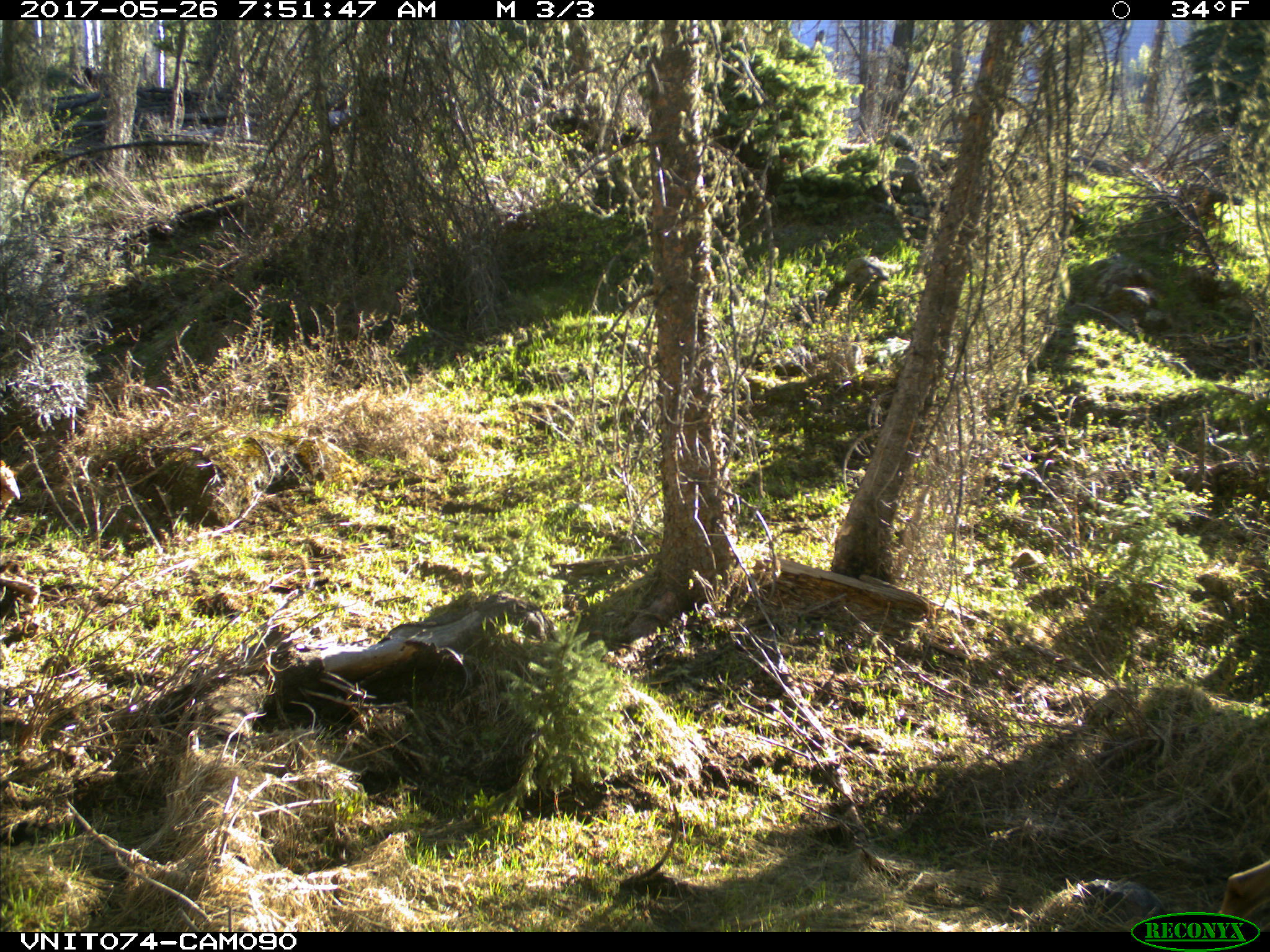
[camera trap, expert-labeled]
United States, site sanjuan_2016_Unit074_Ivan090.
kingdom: Animalia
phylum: Chordata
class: Mammalia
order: Artiodactyla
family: Cervidae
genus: Odocoileus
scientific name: Odocoileus hemionus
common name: mule deer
Odocoileus hemionus (mule deer).